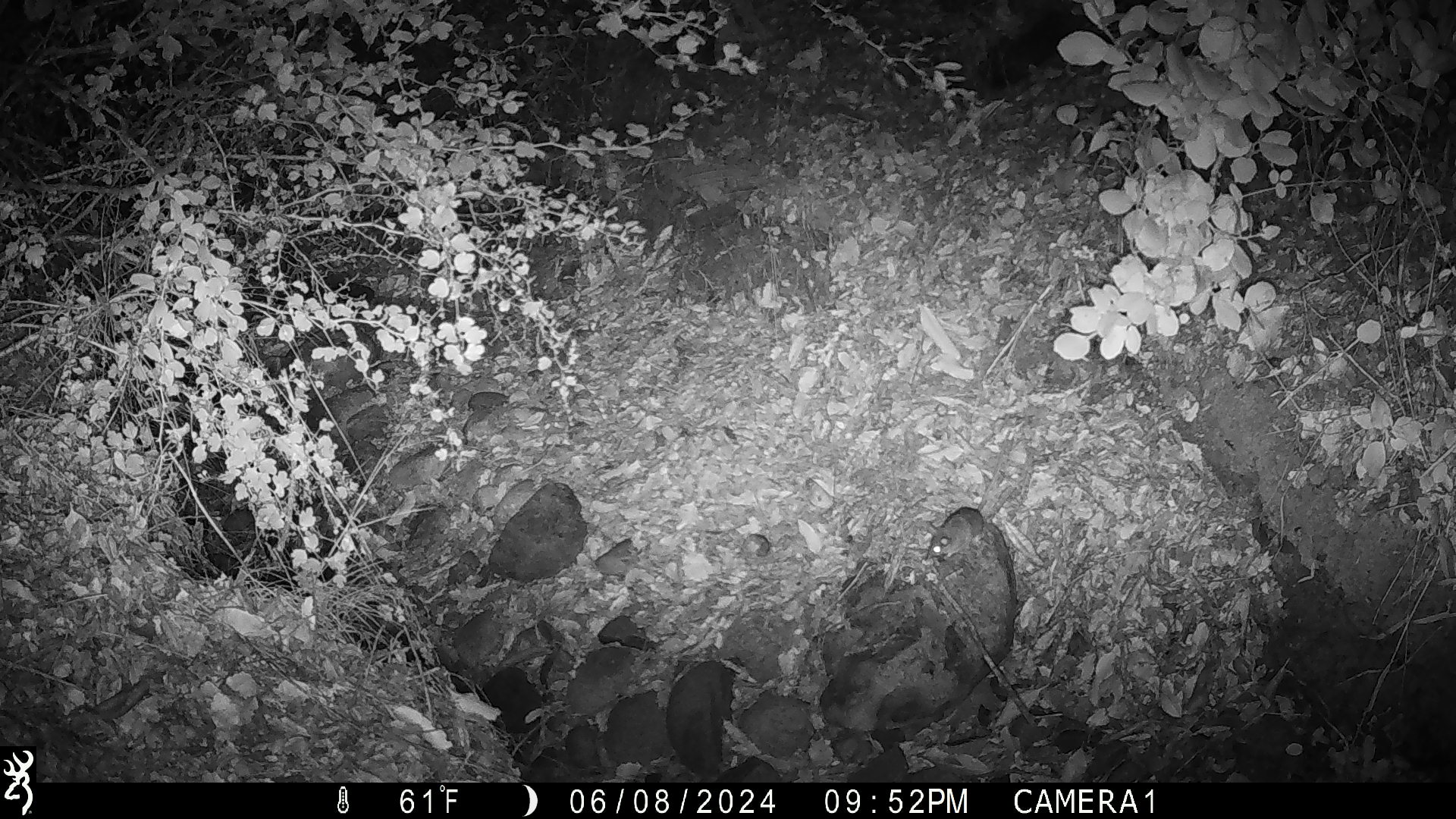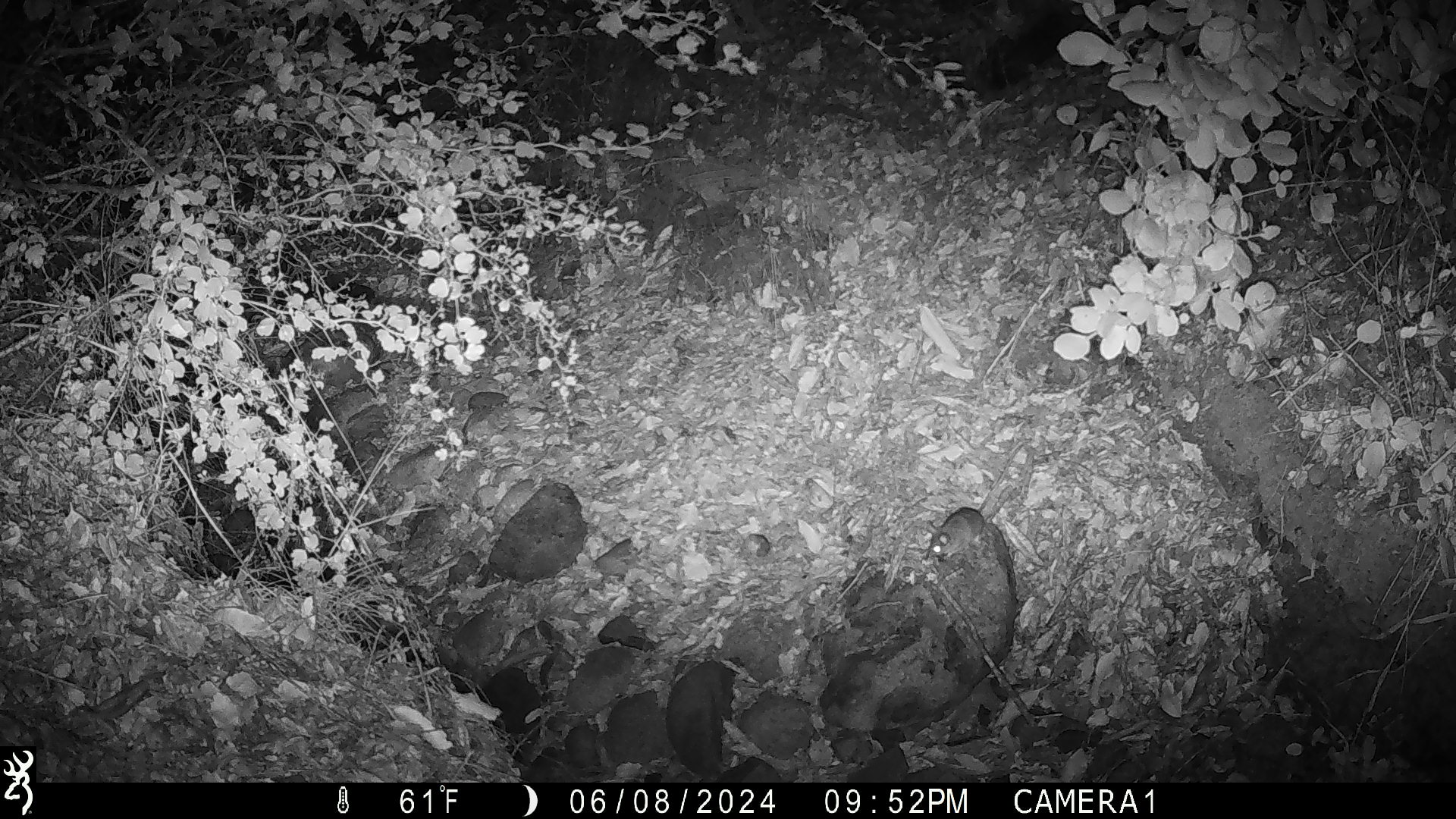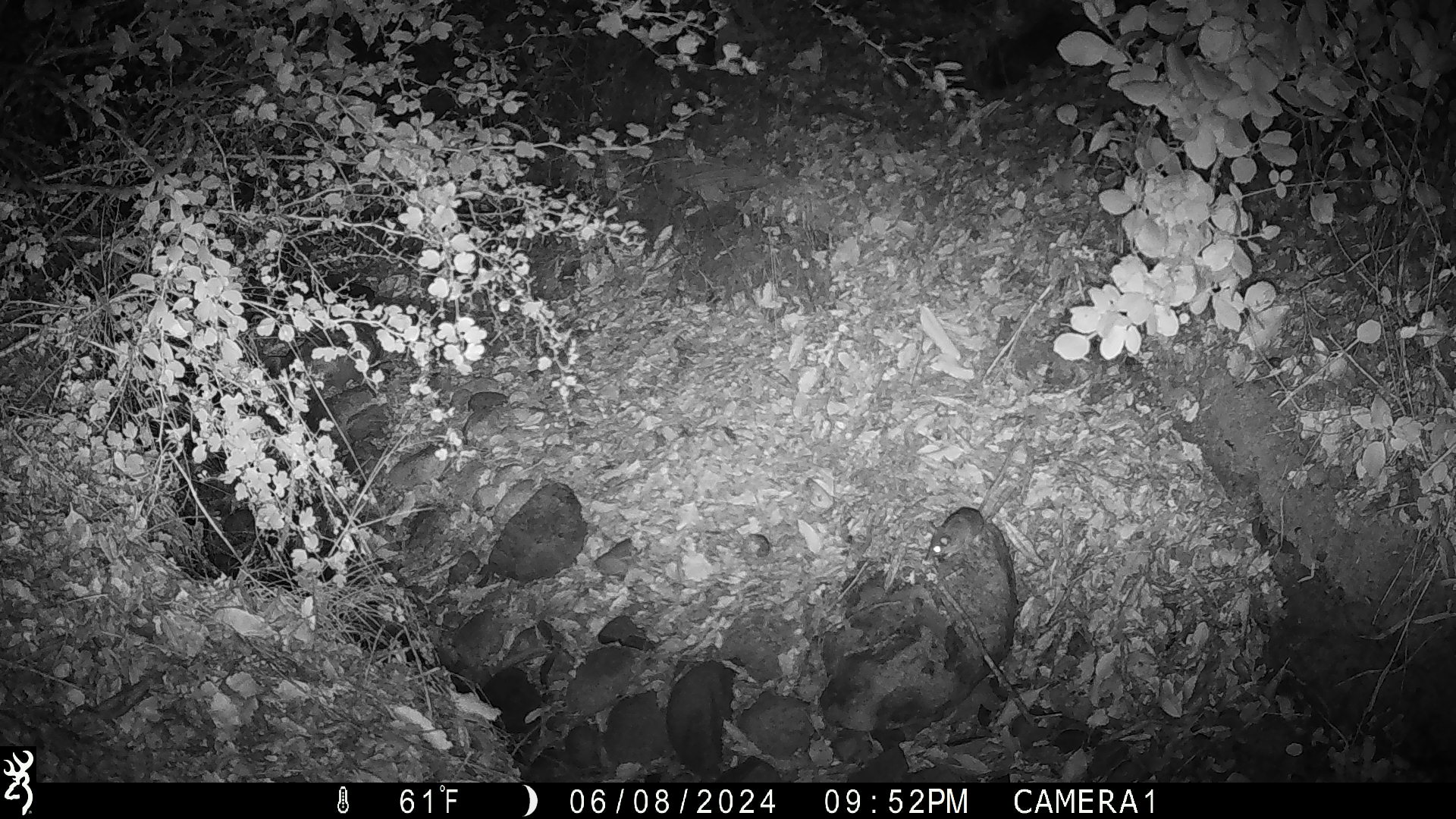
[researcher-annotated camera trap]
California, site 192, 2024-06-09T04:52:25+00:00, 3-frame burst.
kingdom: Animalia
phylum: Chordata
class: Mammalia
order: Rodentia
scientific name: Rodentia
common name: mouse or rat